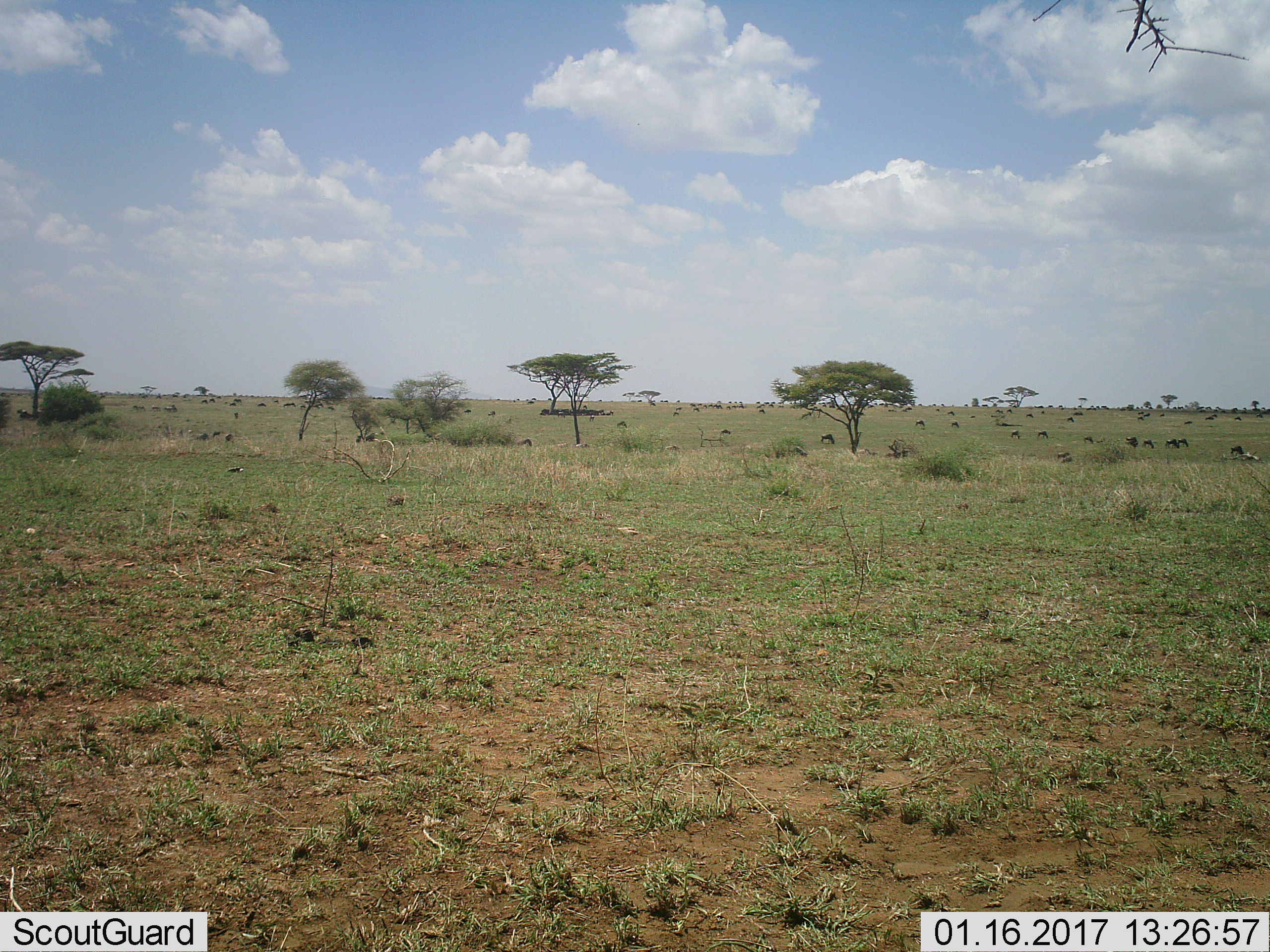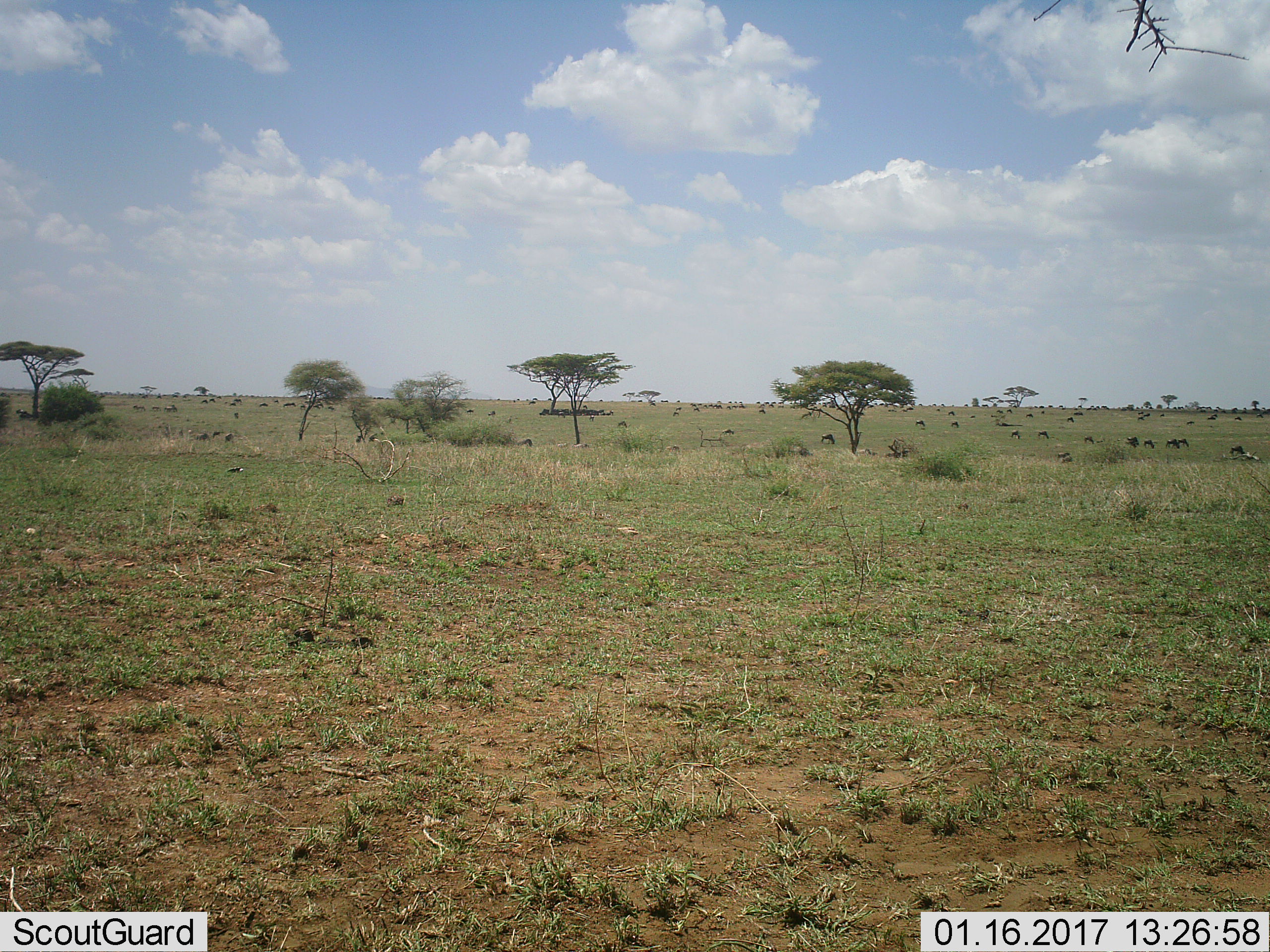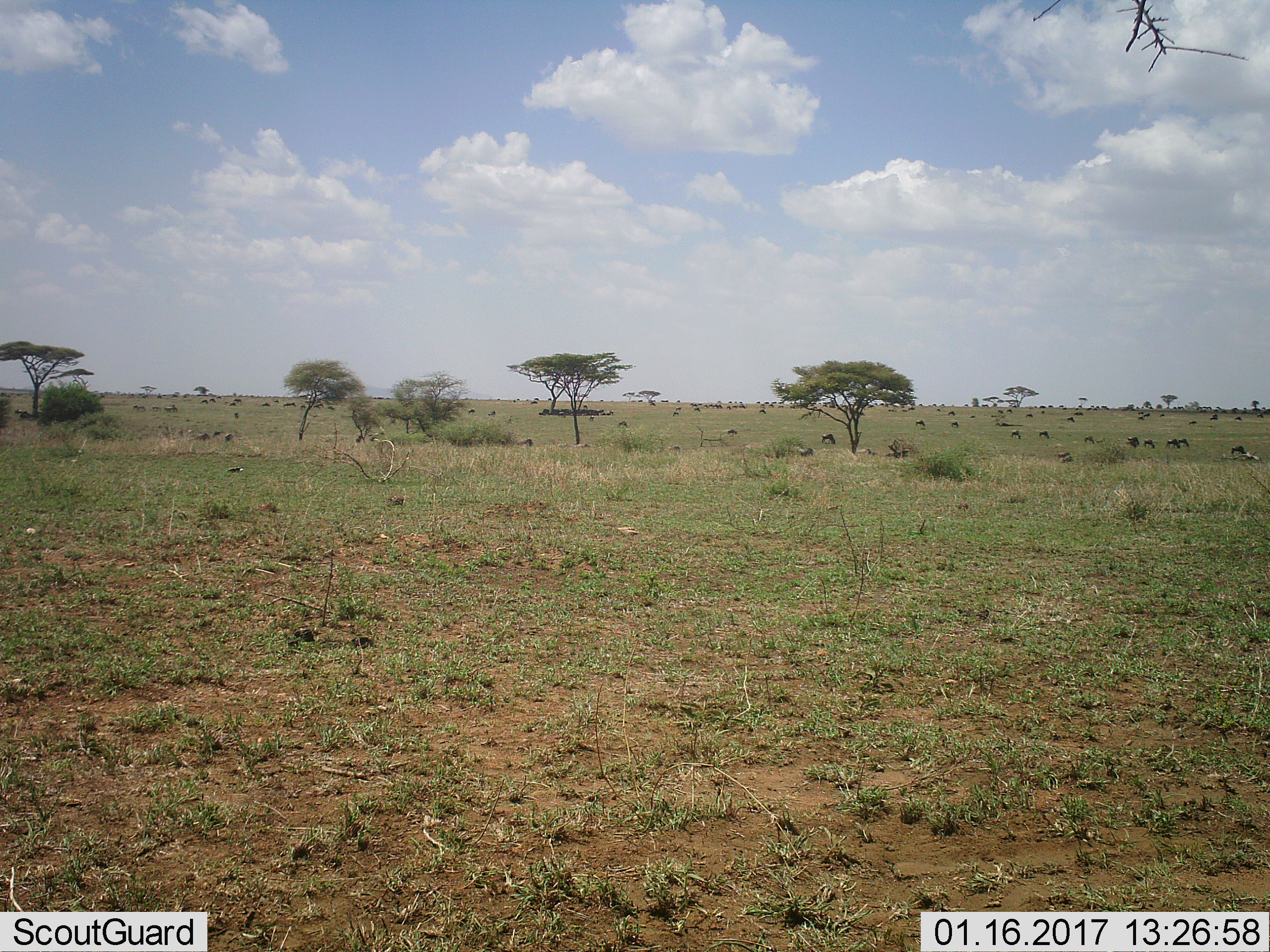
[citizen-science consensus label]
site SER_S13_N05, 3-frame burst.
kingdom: Animalia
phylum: Chordata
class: Mammalia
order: Artiodactyla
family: Bovidae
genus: Connochaetes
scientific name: Connochaetes taurinus taurinus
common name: blue wildebeest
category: wildebeestblue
Wildebeestblue (blue wildebeest) (Connochaetes taurinus taurinus), count 11-50. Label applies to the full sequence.